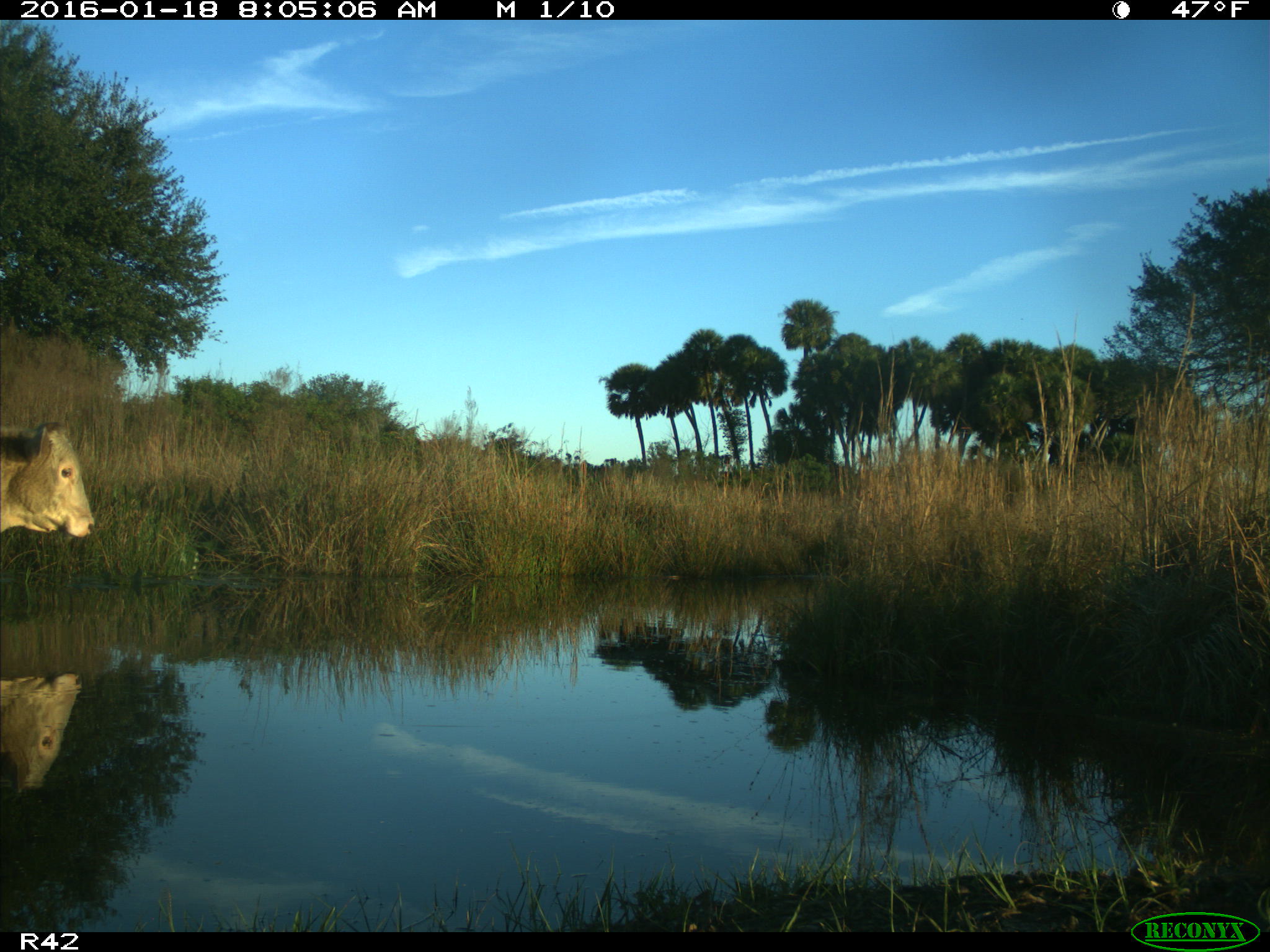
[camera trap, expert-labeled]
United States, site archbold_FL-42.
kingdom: Animalia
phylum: Chordata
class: Mammalia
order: Artiodactyla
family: Bovidae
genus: Bos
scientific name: Bos taurus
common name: domestic cow